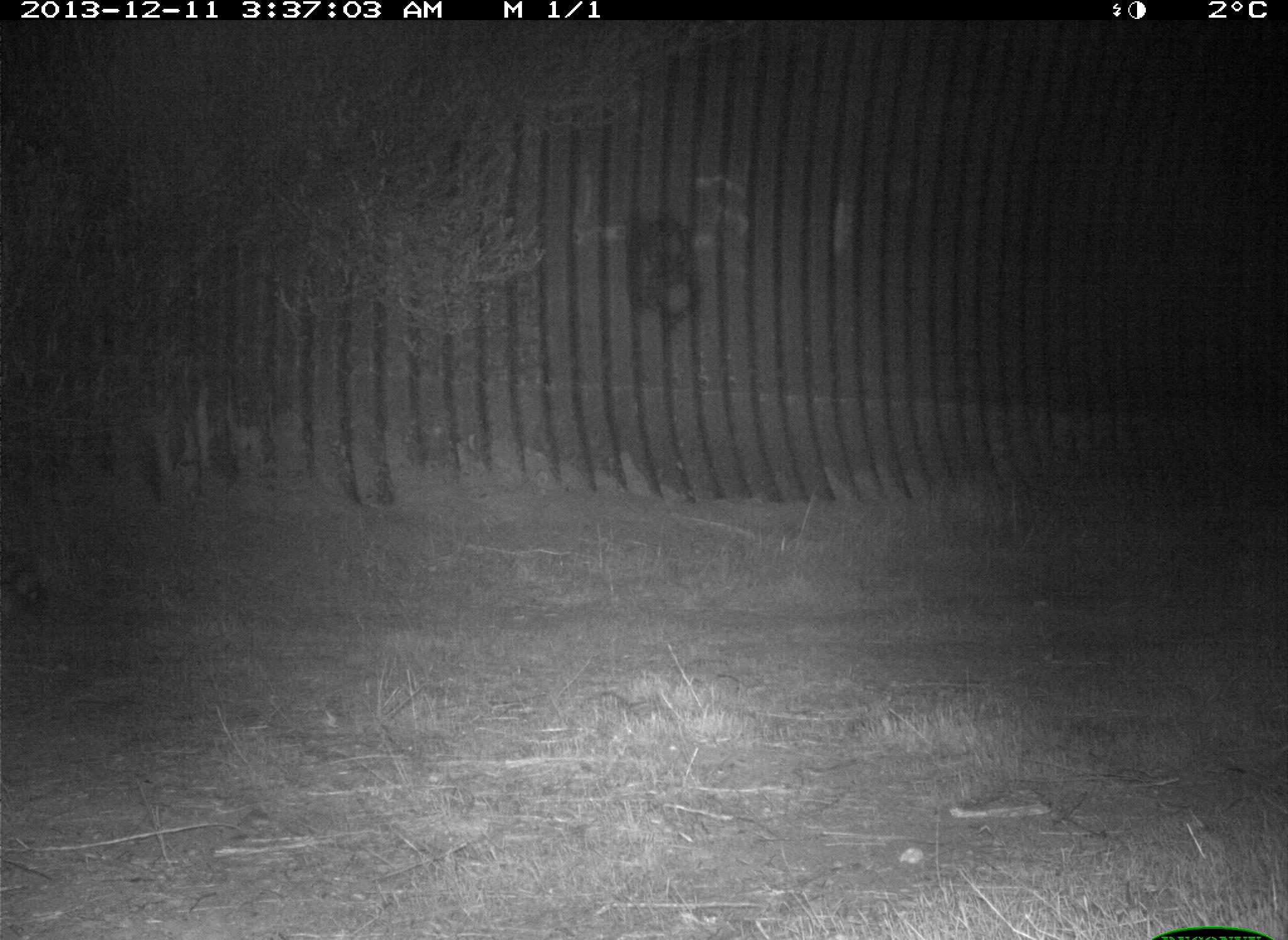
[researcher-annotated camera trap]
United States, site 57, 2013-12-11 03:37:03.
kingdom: Animalia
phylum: Chordata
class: Mammalia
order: Carnivora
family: Procyonidae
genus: Procyon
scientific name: Procyon lotor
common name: raccoon